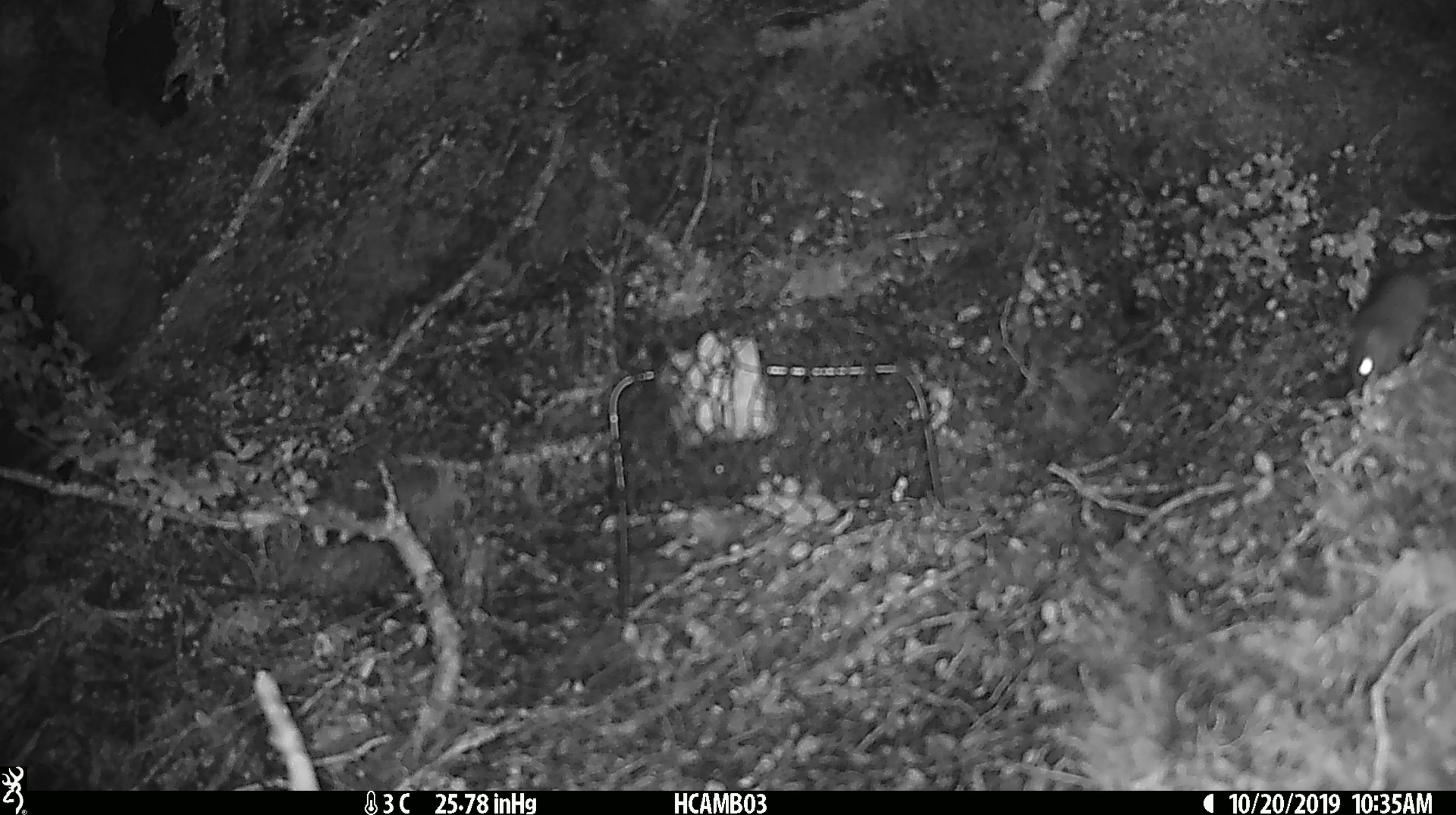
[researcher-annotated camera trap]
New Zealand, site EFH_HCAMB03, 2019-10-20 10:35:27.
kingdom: Animalia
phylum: Chordata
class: Mammalia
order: Rodentia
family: Muridae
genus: Mus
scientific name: Mus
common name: mouse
Mouse (Mus).